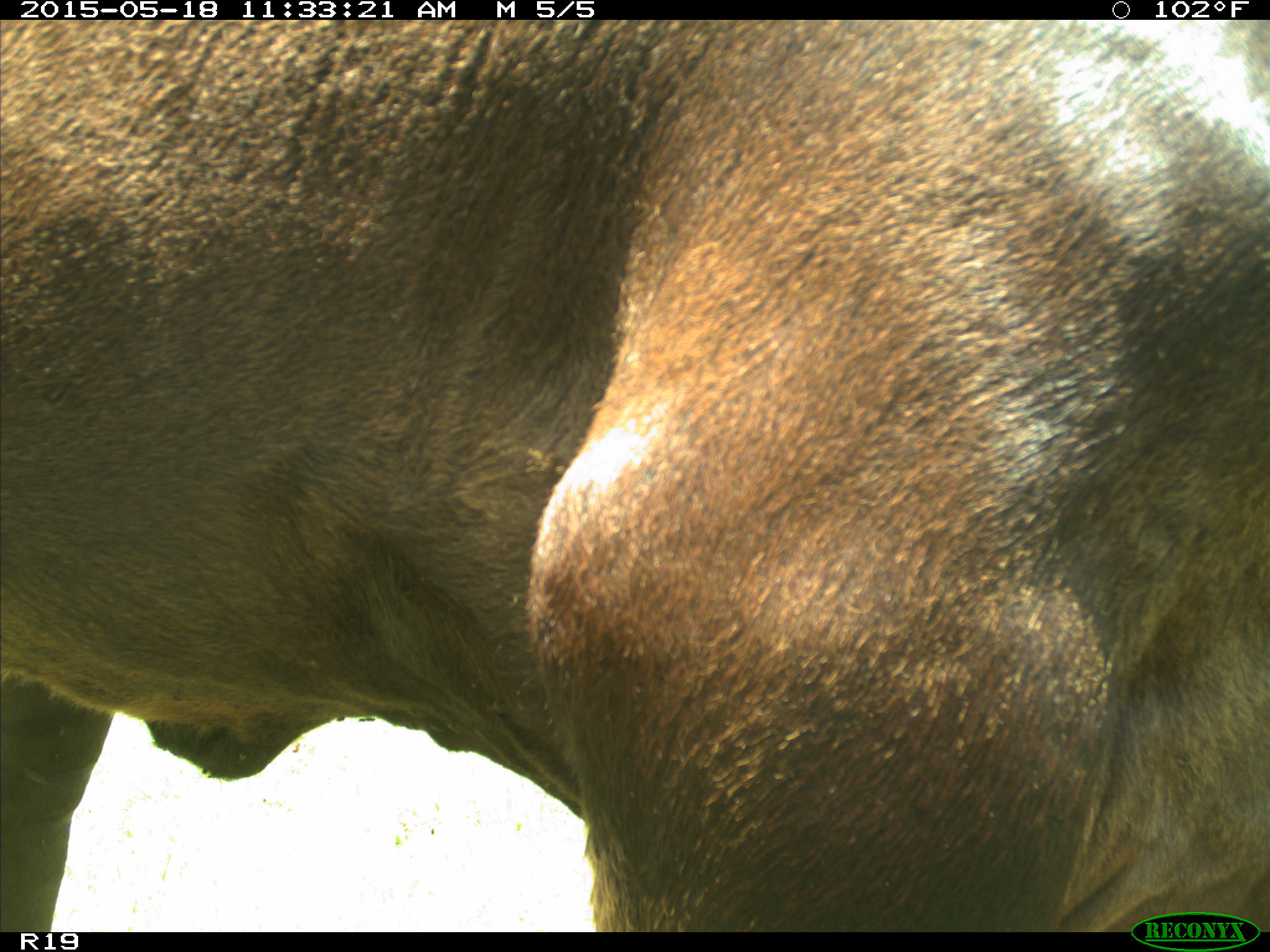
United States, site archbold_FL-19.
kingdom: Animalia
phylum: Chordata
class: Mammalia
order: Artiodactyla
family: Bovidae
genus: Bos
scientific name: Bos taurus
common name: domestic cow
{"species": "Bos taurus (domestic cow)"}